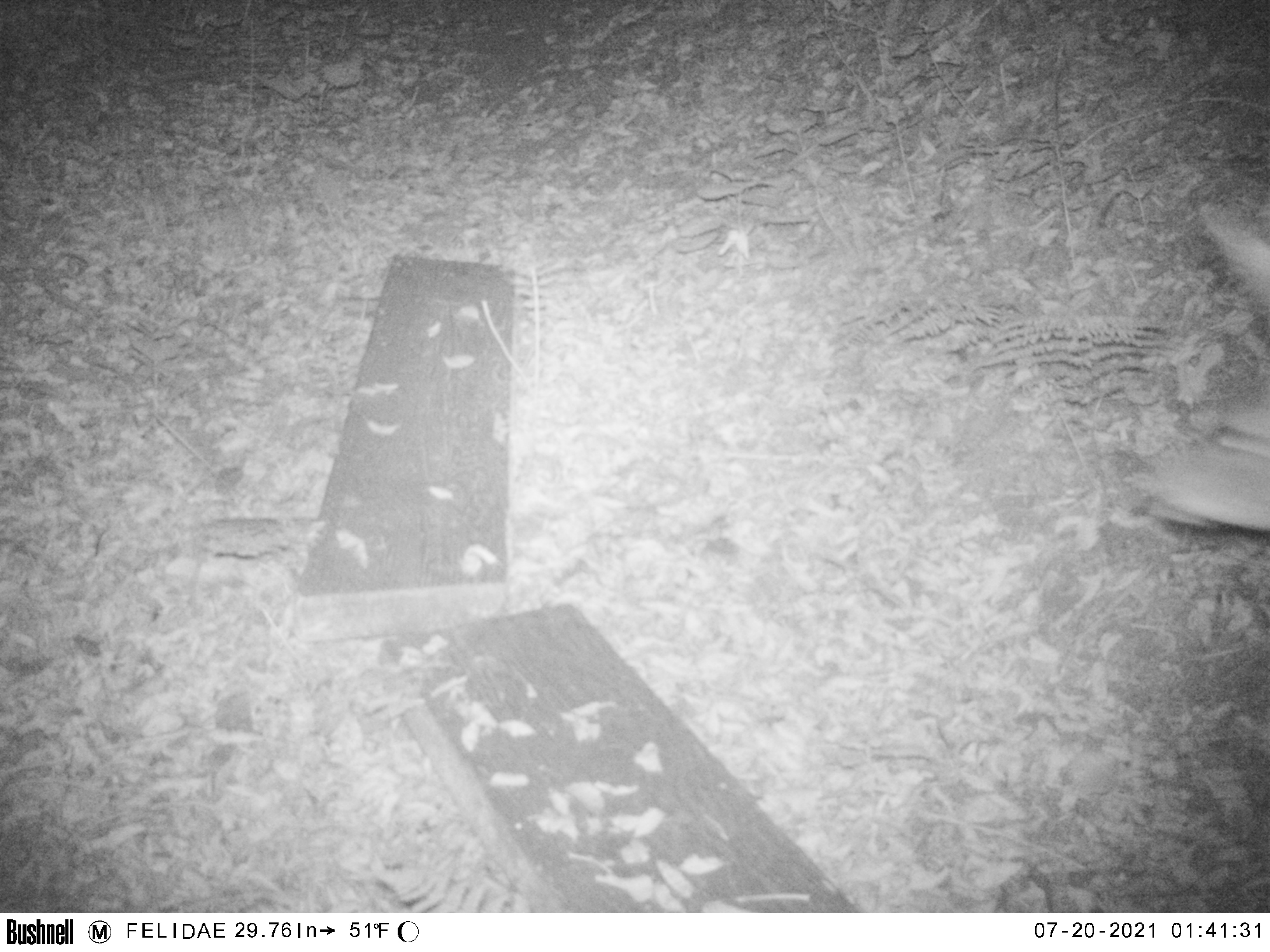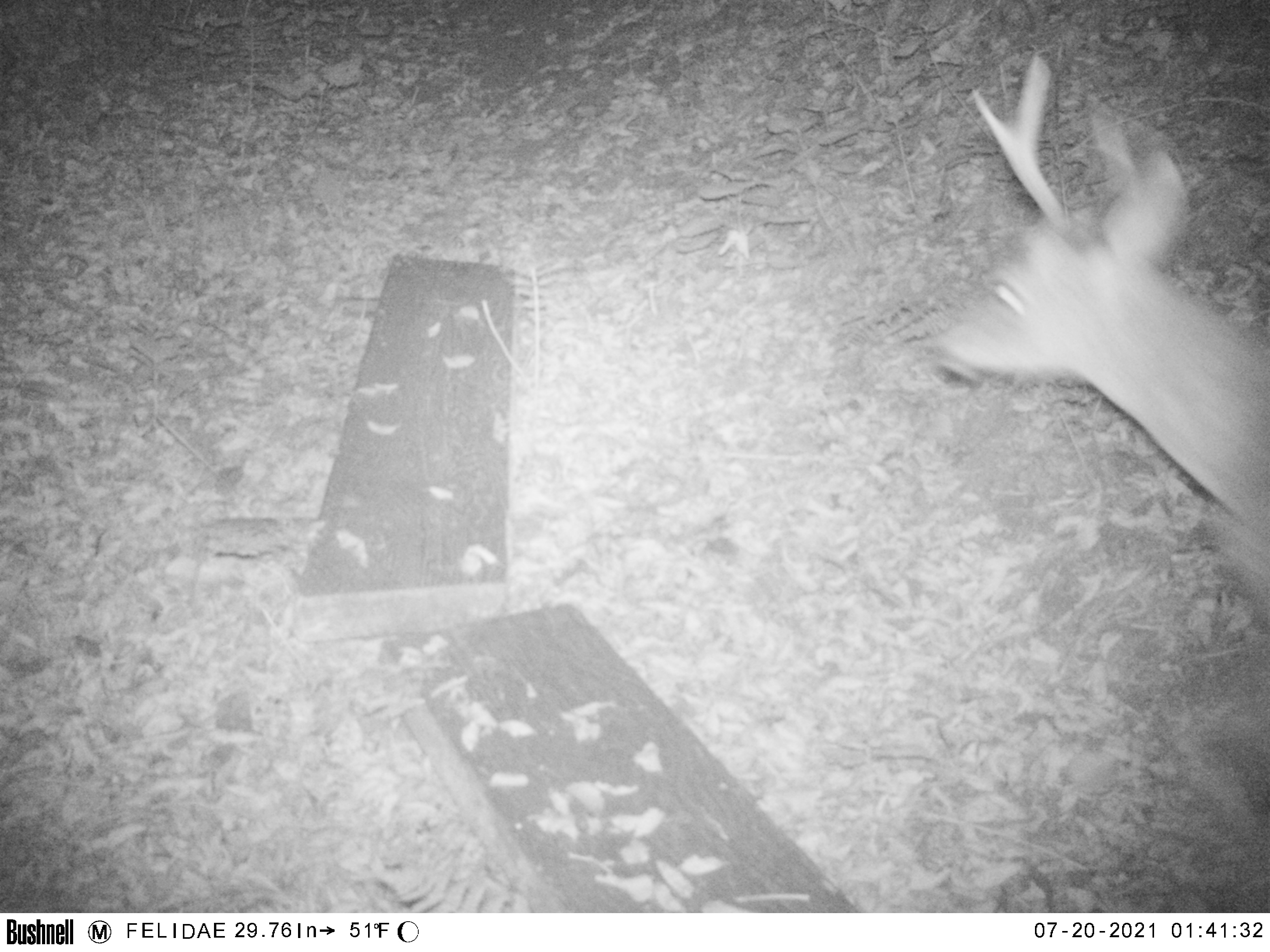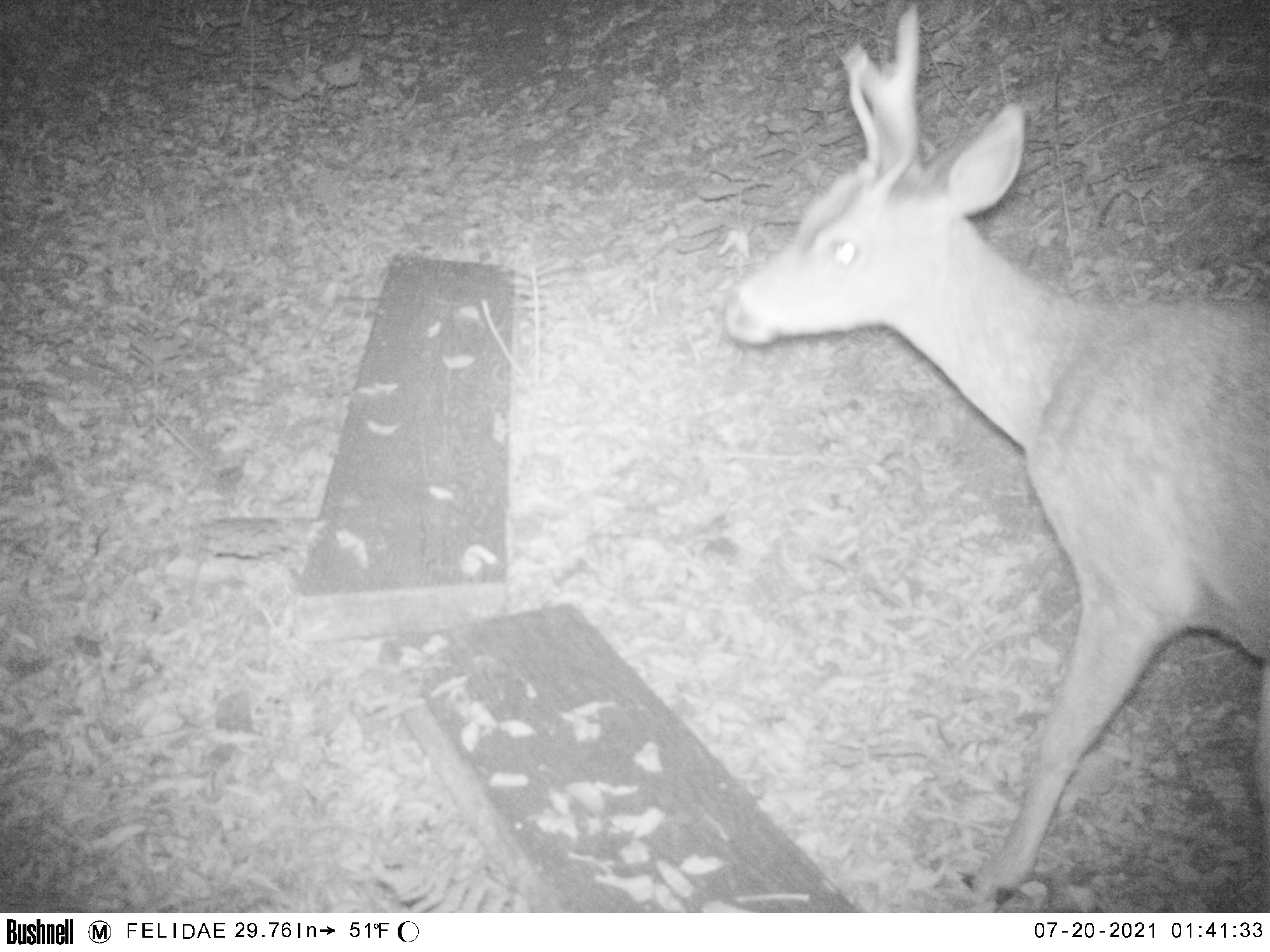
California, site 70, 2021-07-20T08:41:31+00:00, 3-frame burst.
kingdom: Animalia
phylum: Chordata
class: Mammalia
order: Artiodactyla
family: Cervidae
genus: Odocoileus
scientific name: Odocoileus hemionus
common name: mule deer